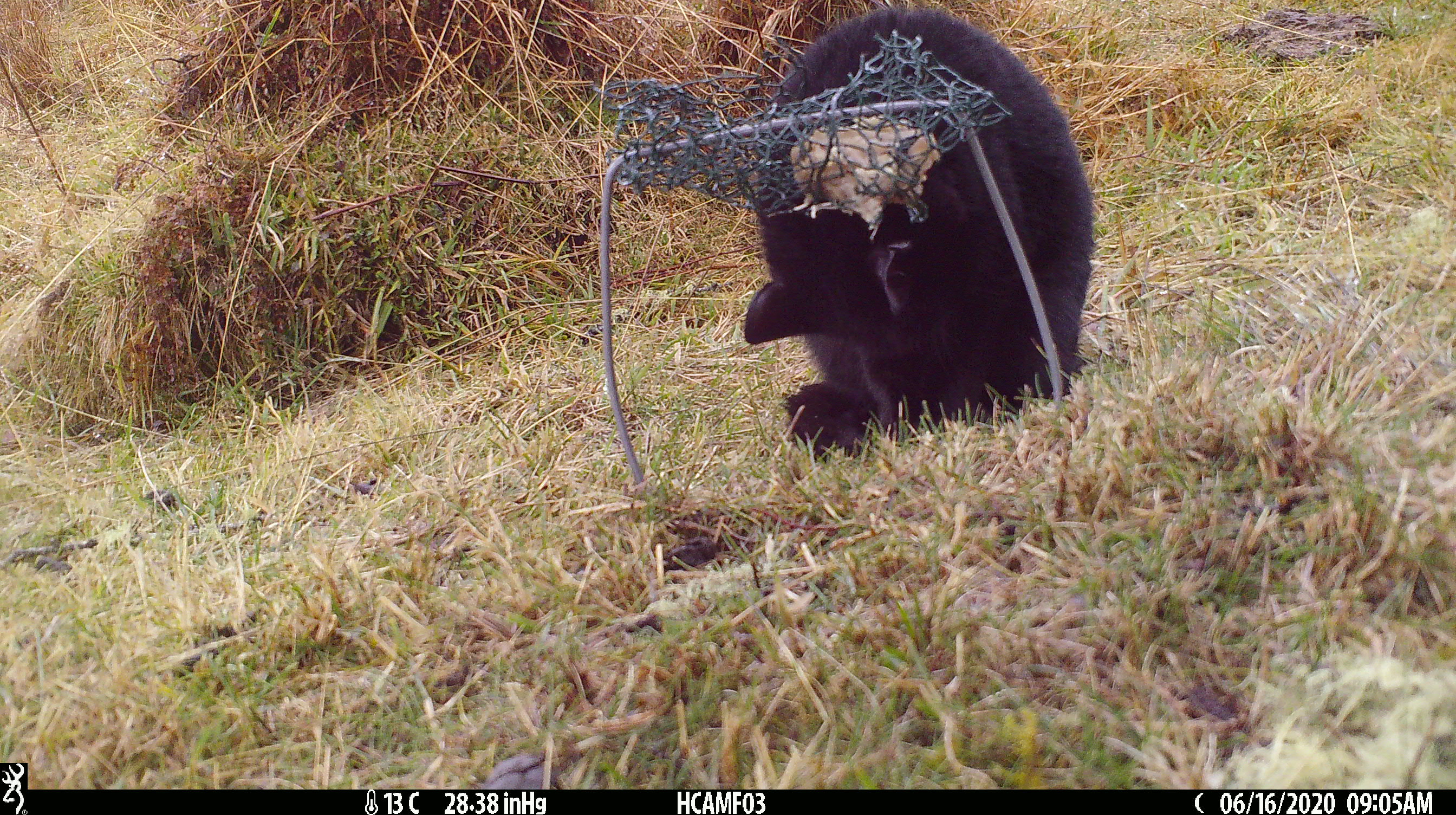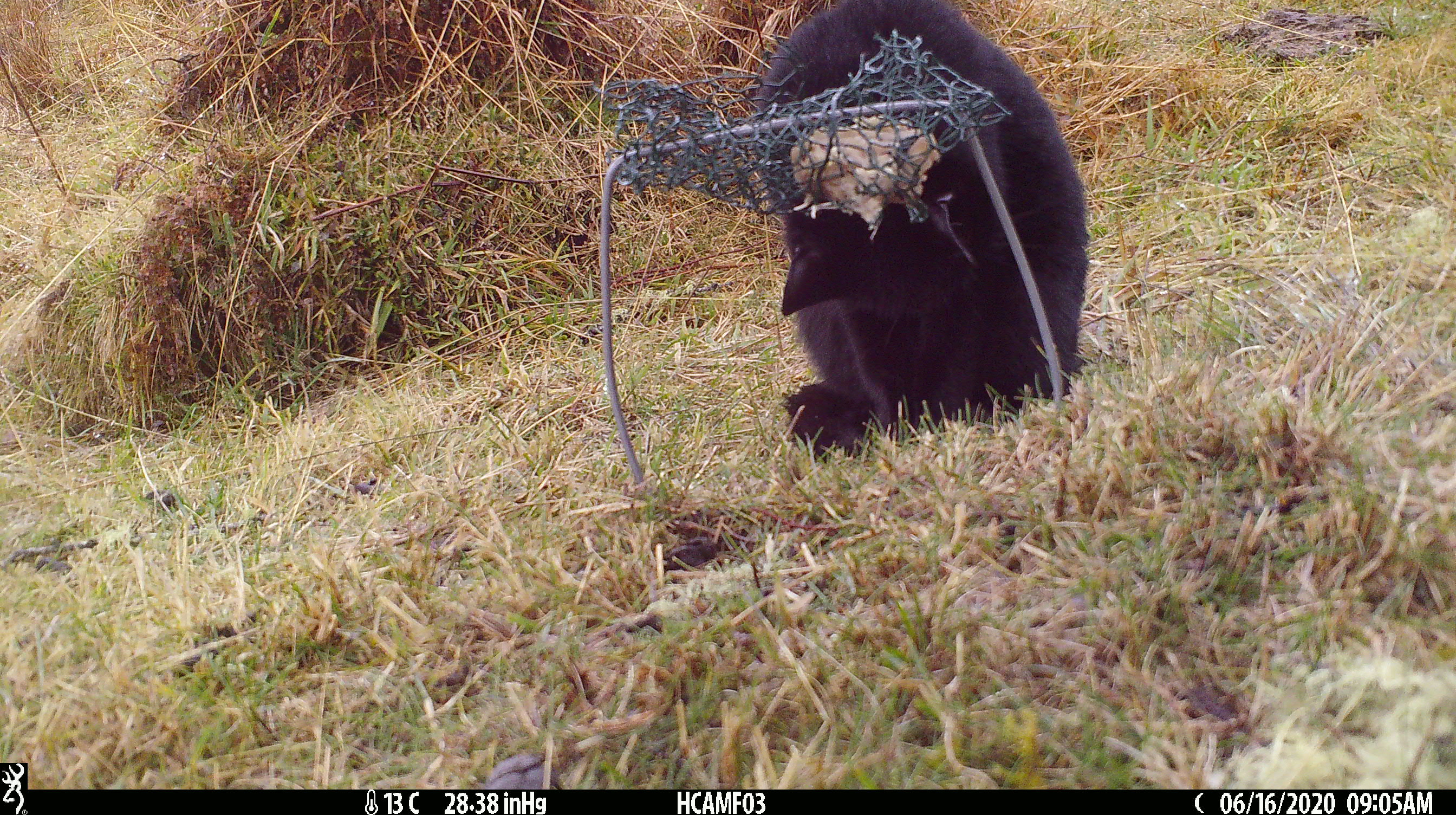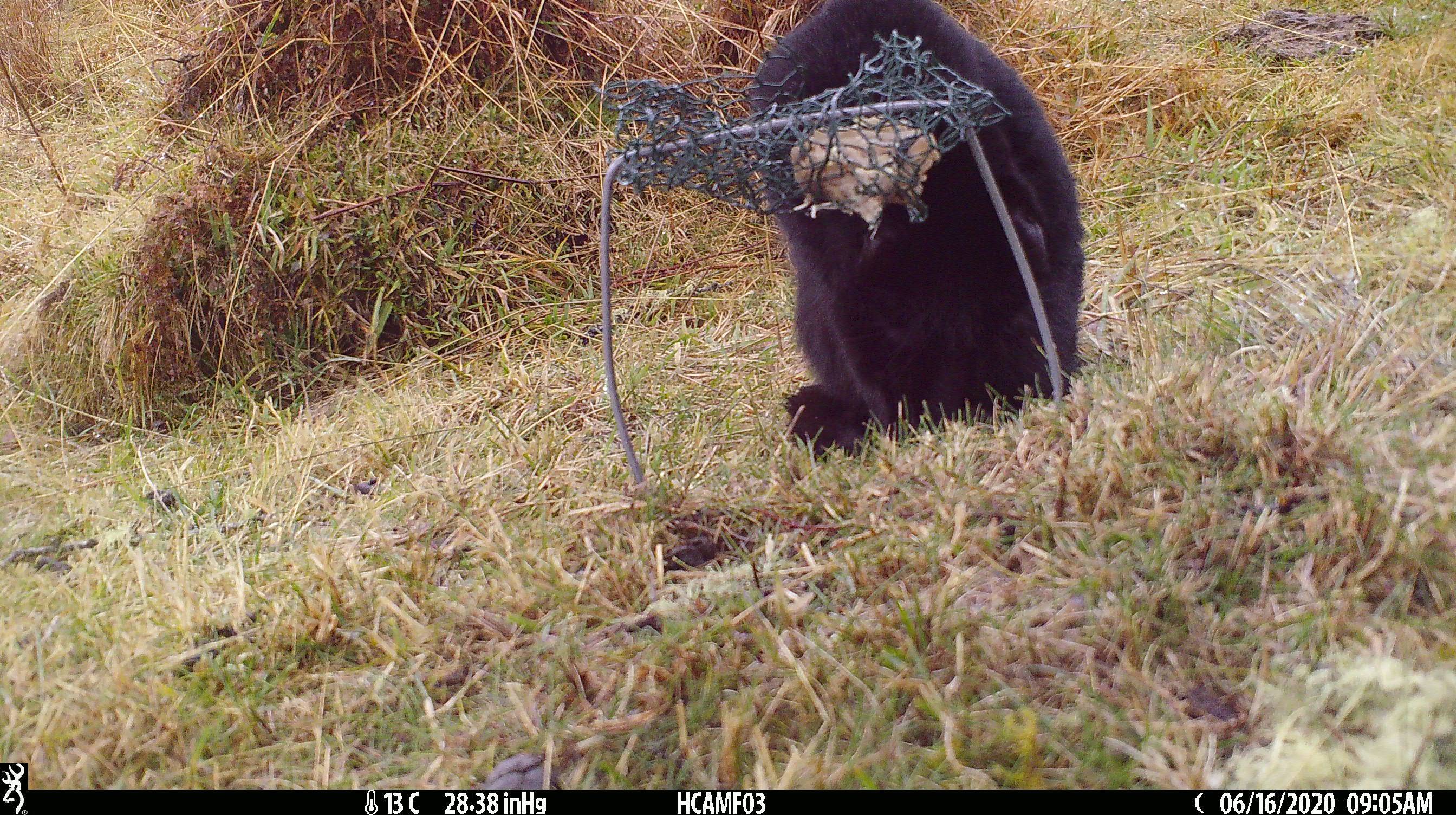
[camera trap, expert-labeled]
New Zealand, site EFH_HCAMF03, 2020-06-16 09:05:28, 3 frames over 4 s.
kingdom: Animalia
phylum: Chordata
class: Mammalia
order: Carnivora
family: Felidae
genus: Felis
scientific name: Felis catus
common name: domestic cat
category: cat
Cat (domestic cat) (Felis catus).